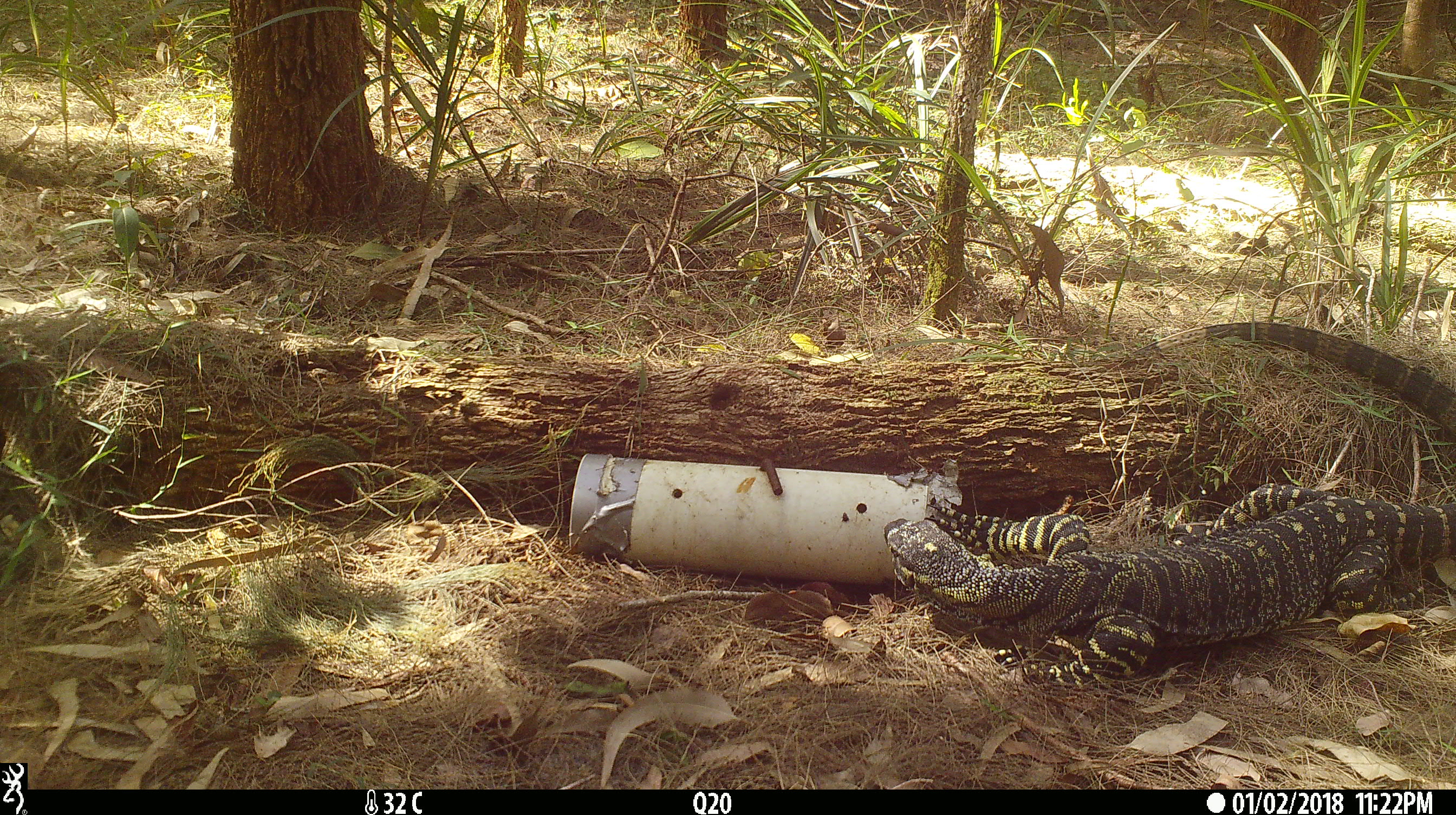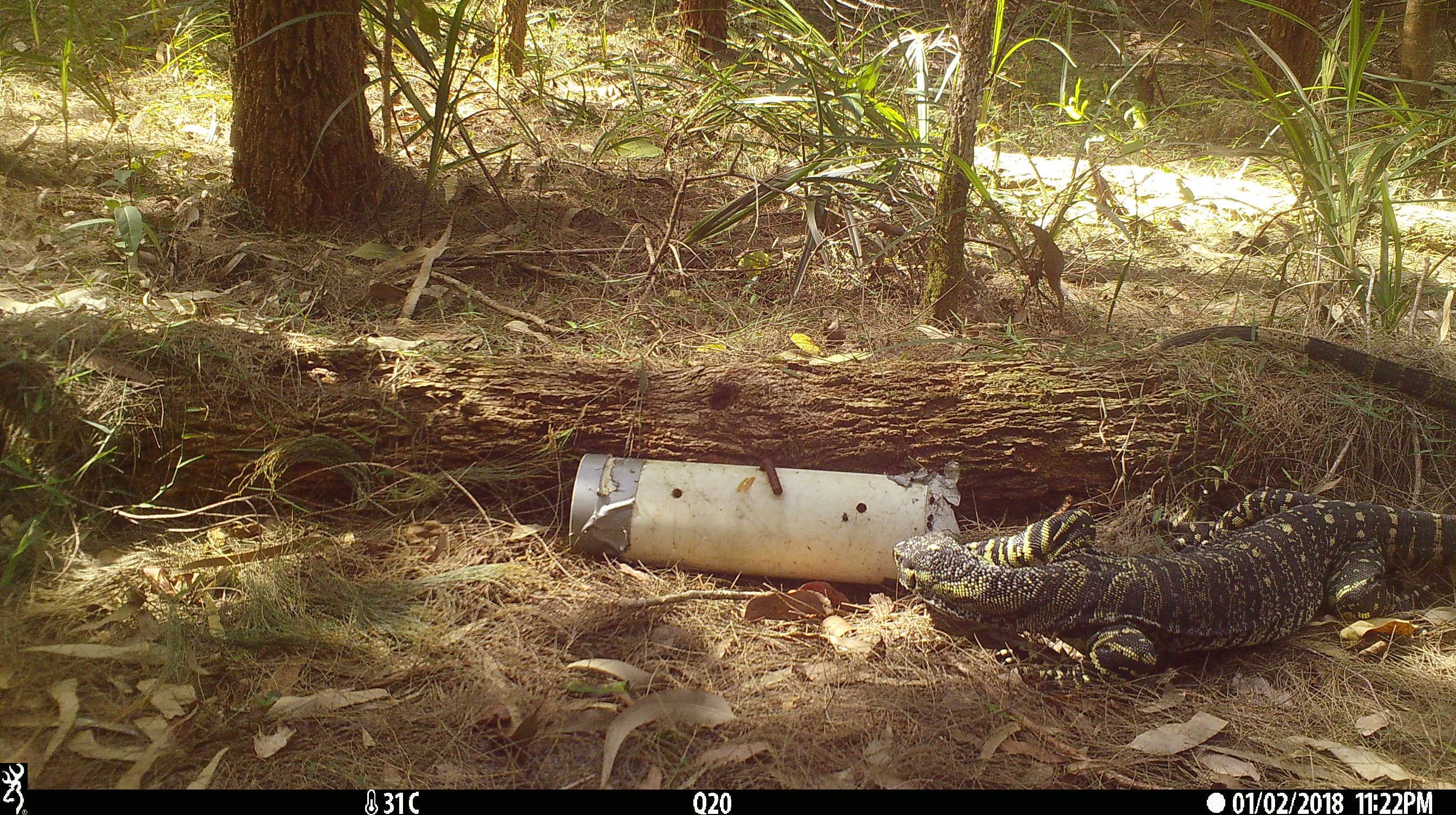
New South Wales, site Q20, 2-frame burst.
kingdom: Animalia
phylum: Chordata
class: Reptilia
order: Squamata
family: Varanidae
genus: Varanus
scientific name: Varanus varius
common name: lace monitor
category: goanna